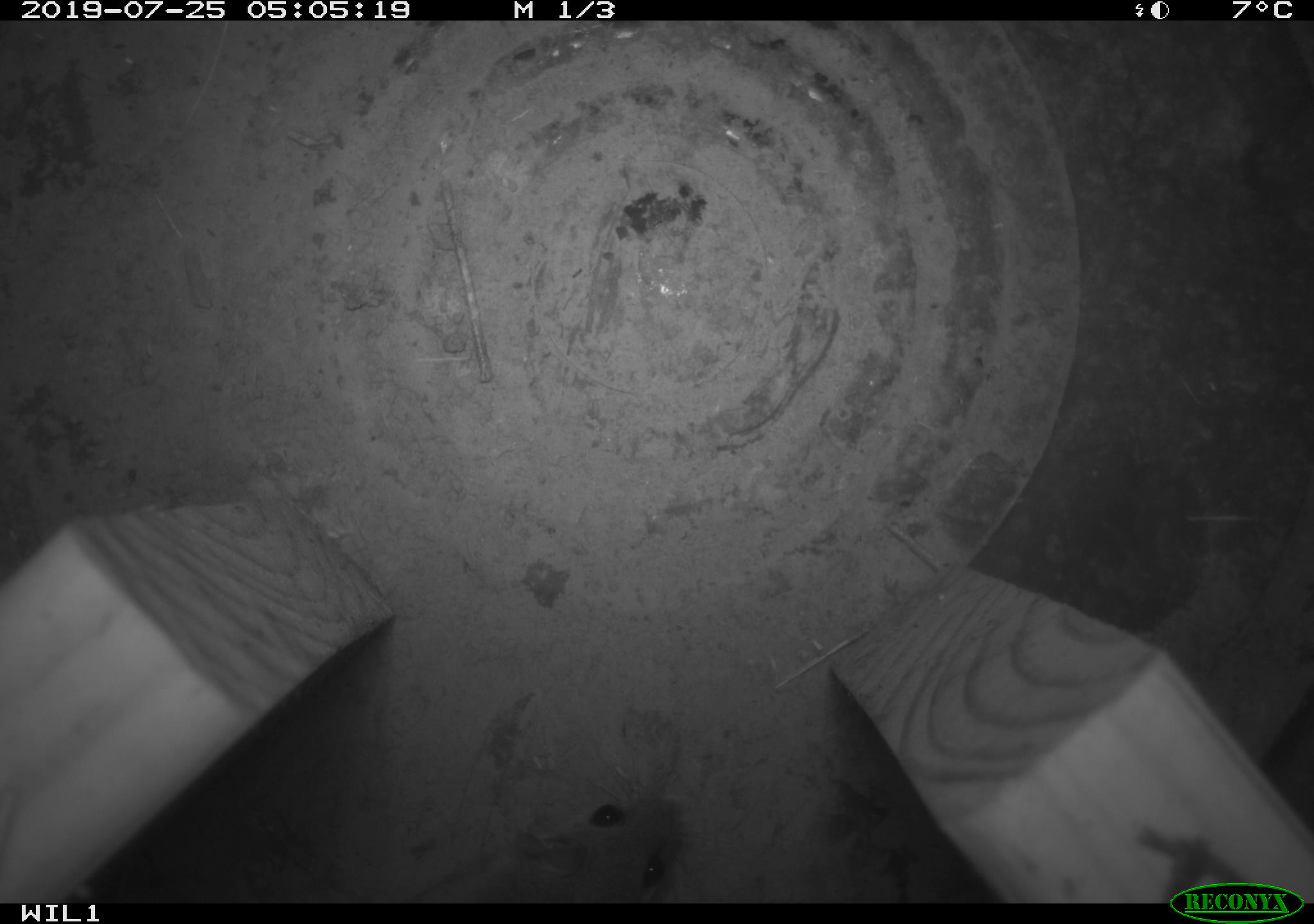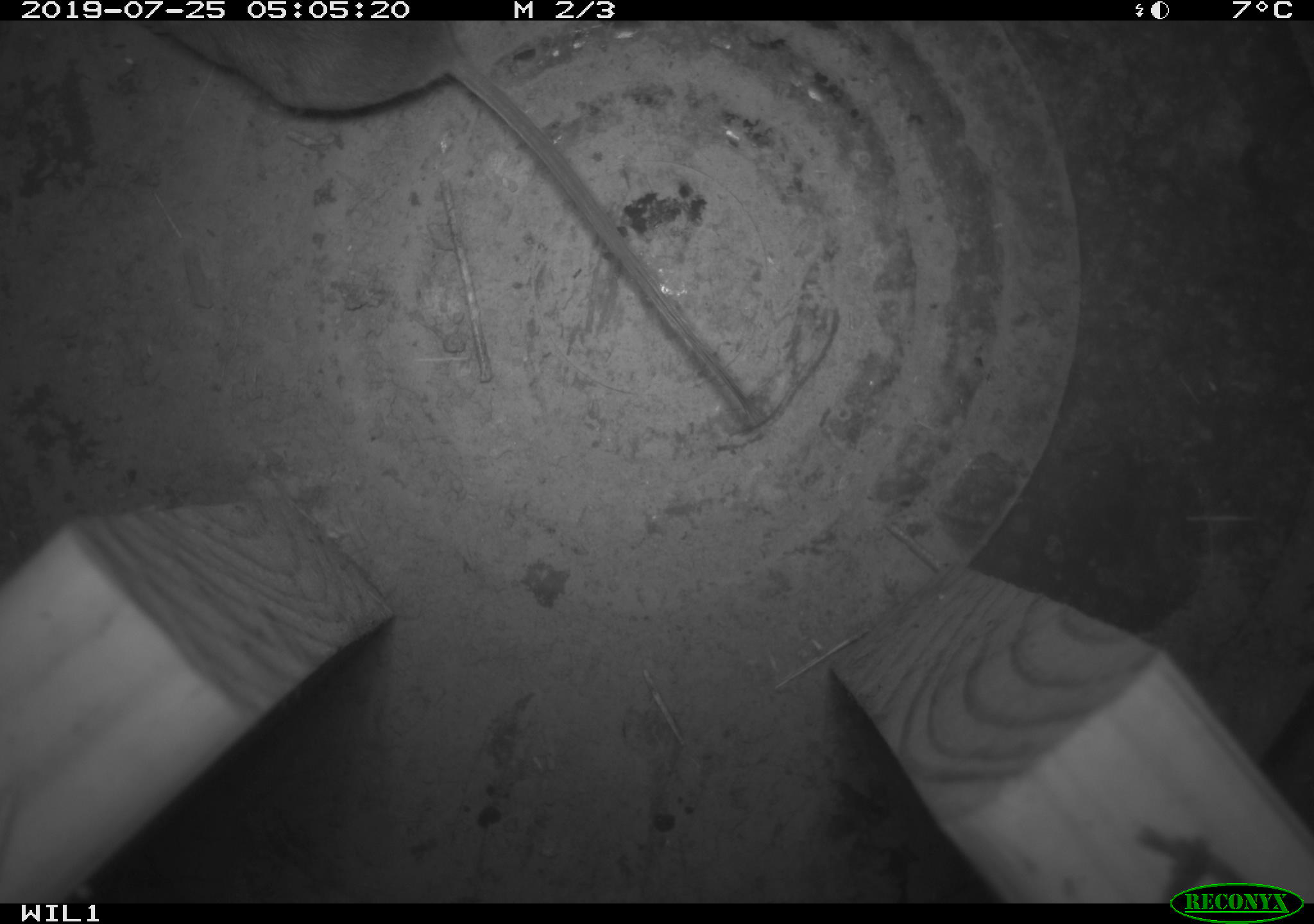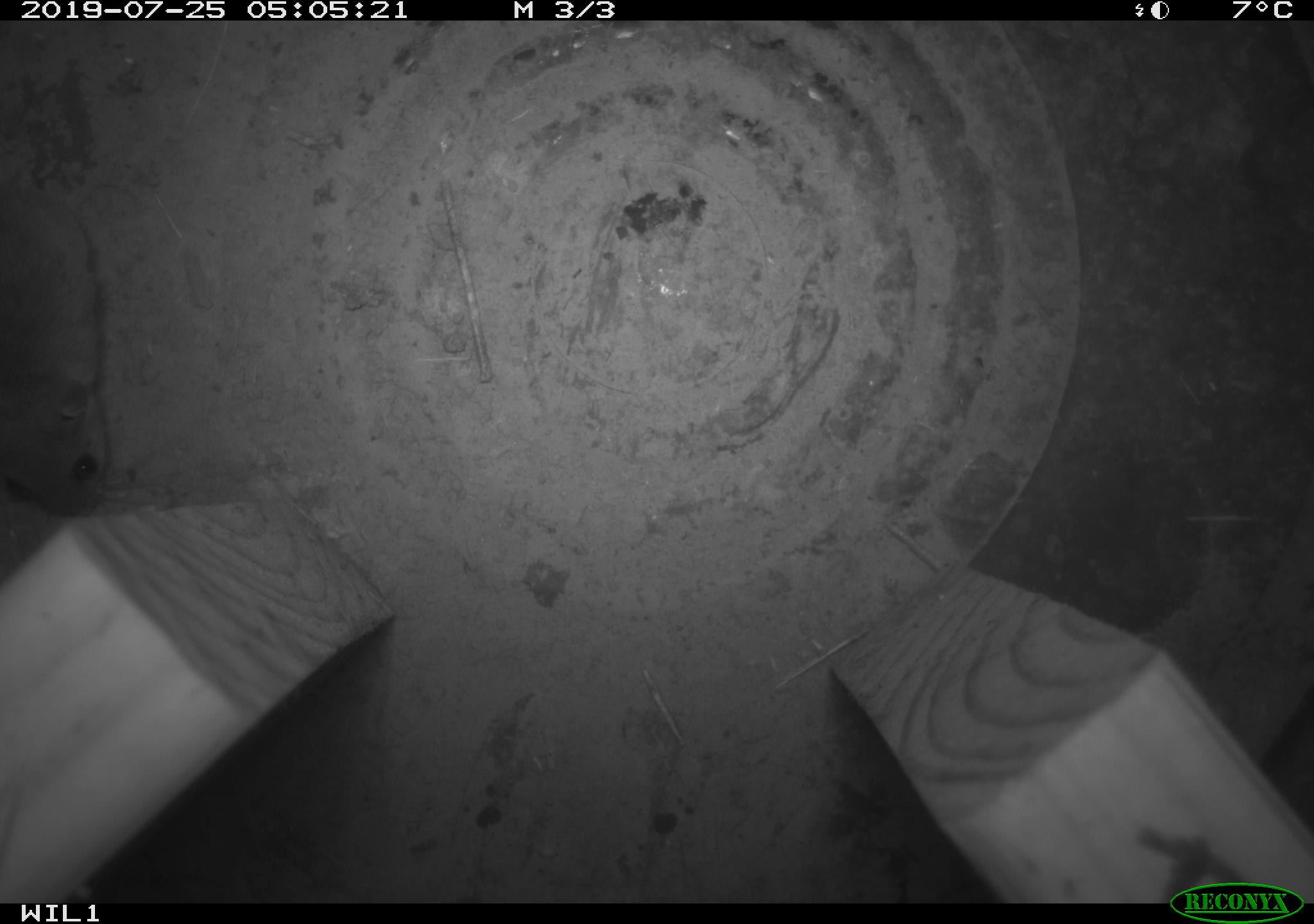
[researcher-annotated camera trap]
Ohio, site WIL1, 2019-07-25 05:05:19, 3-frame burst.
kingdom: Animalia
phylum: Chordata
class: Mammalia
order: Rodentia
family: Cricetidae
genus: Peromyscus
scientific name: Peromyscus leucopus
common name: white-footed mouse